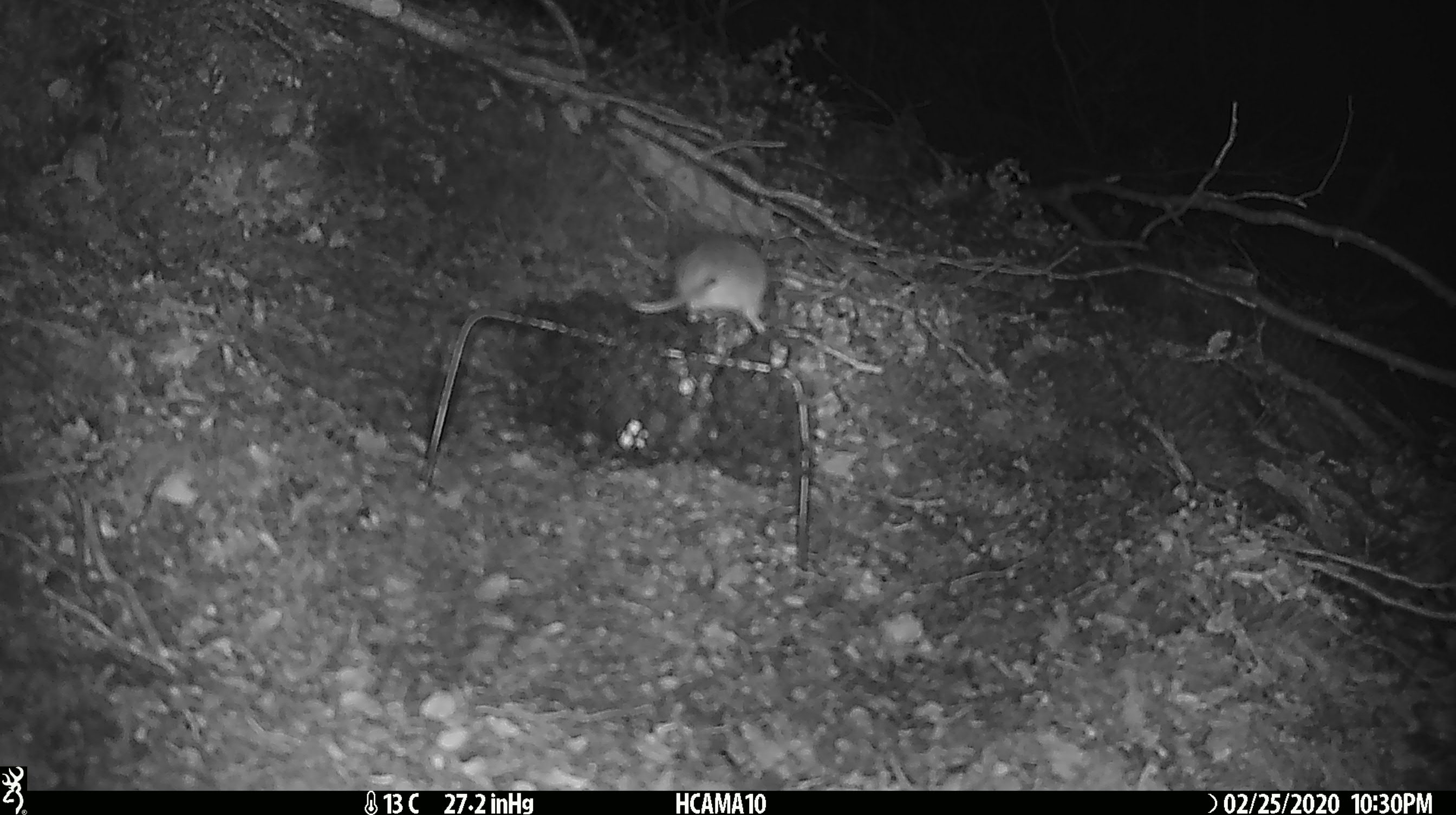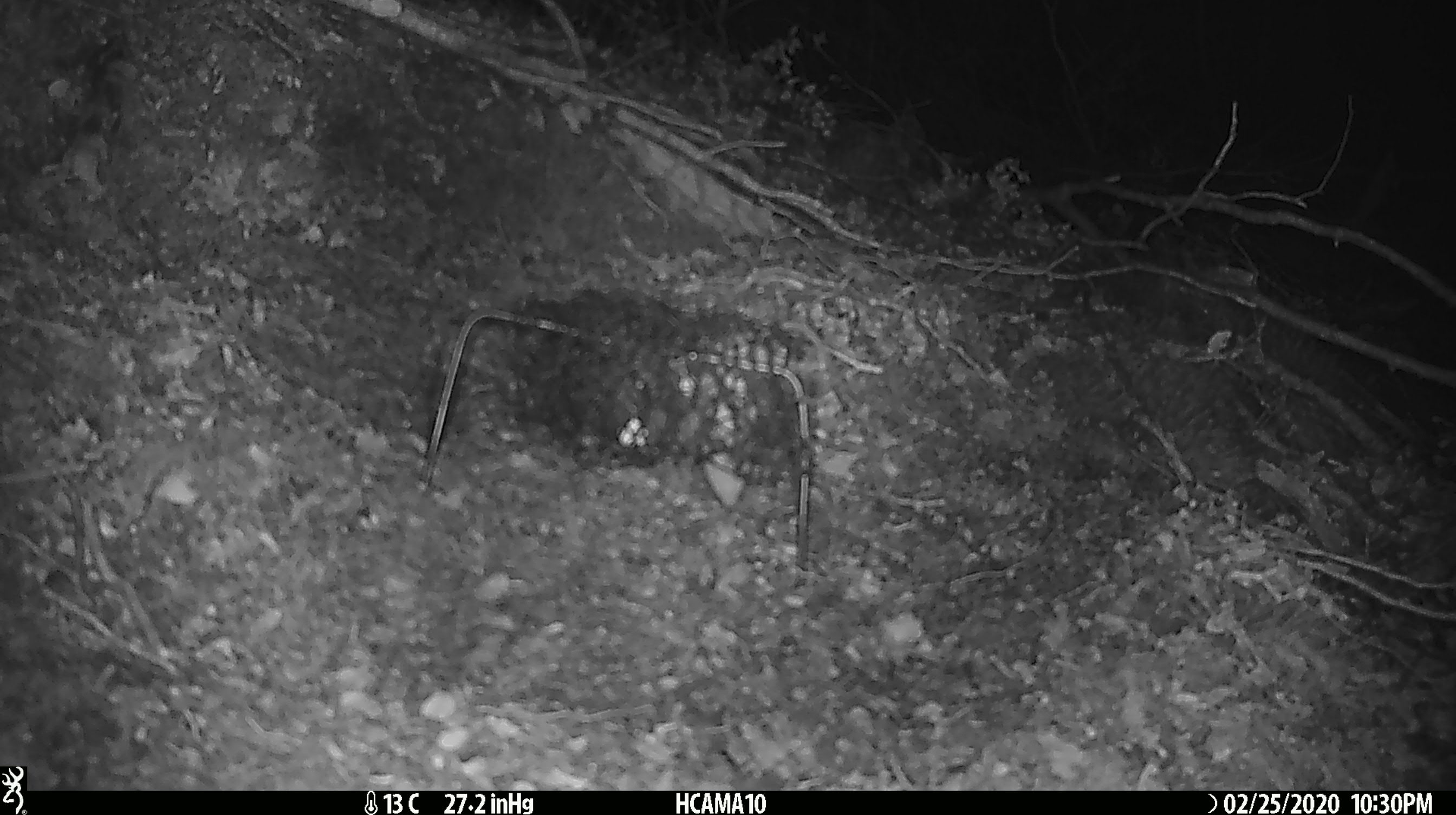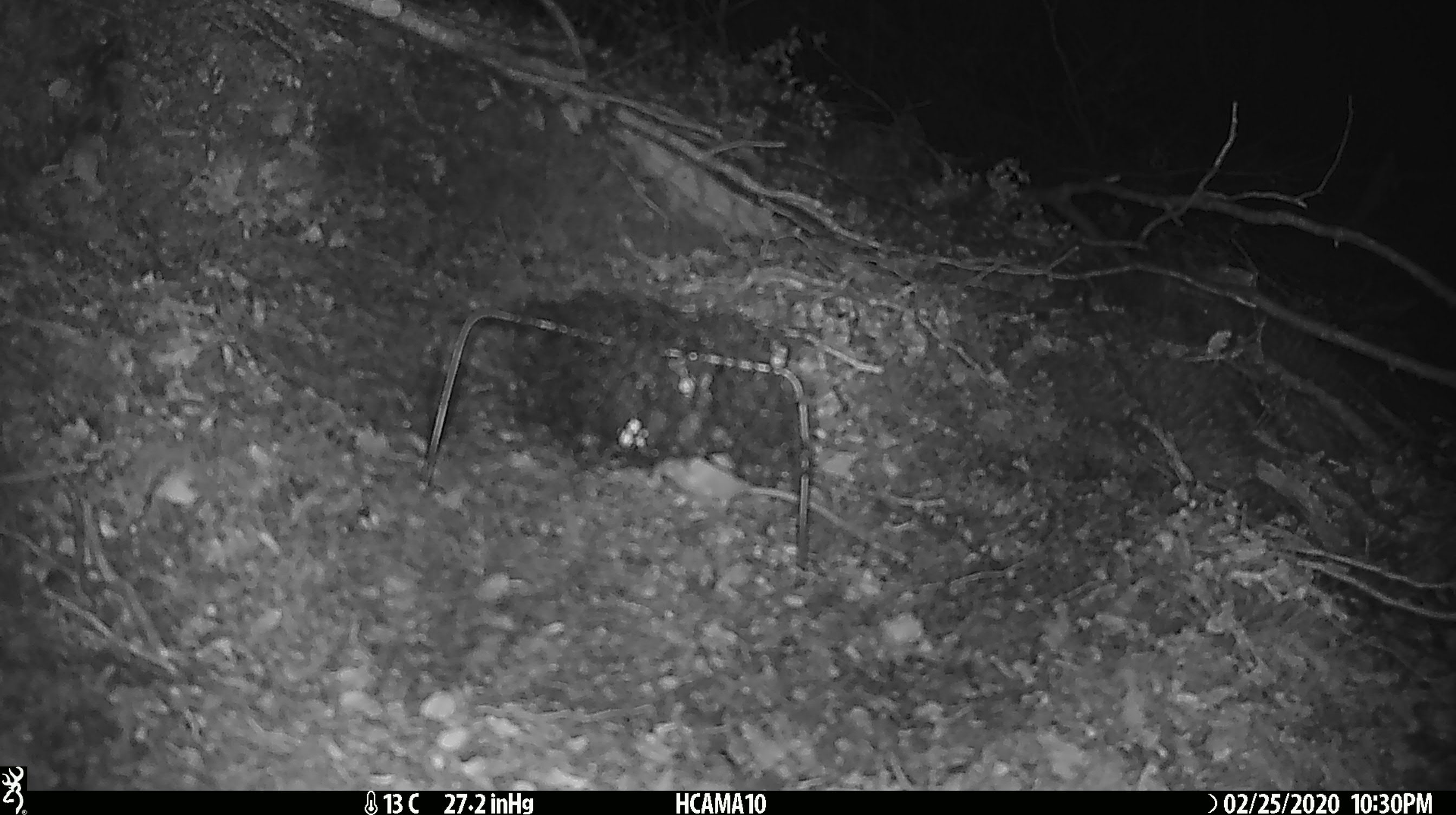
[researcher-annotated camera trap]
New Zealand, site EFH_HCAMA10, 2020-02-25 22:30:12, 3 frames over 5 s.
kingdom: Animalia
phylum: Chordata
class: Mammalia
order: Rodentia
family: Muridae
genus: Mus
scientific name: Mus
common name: mouse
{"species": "mouse (Mus)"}